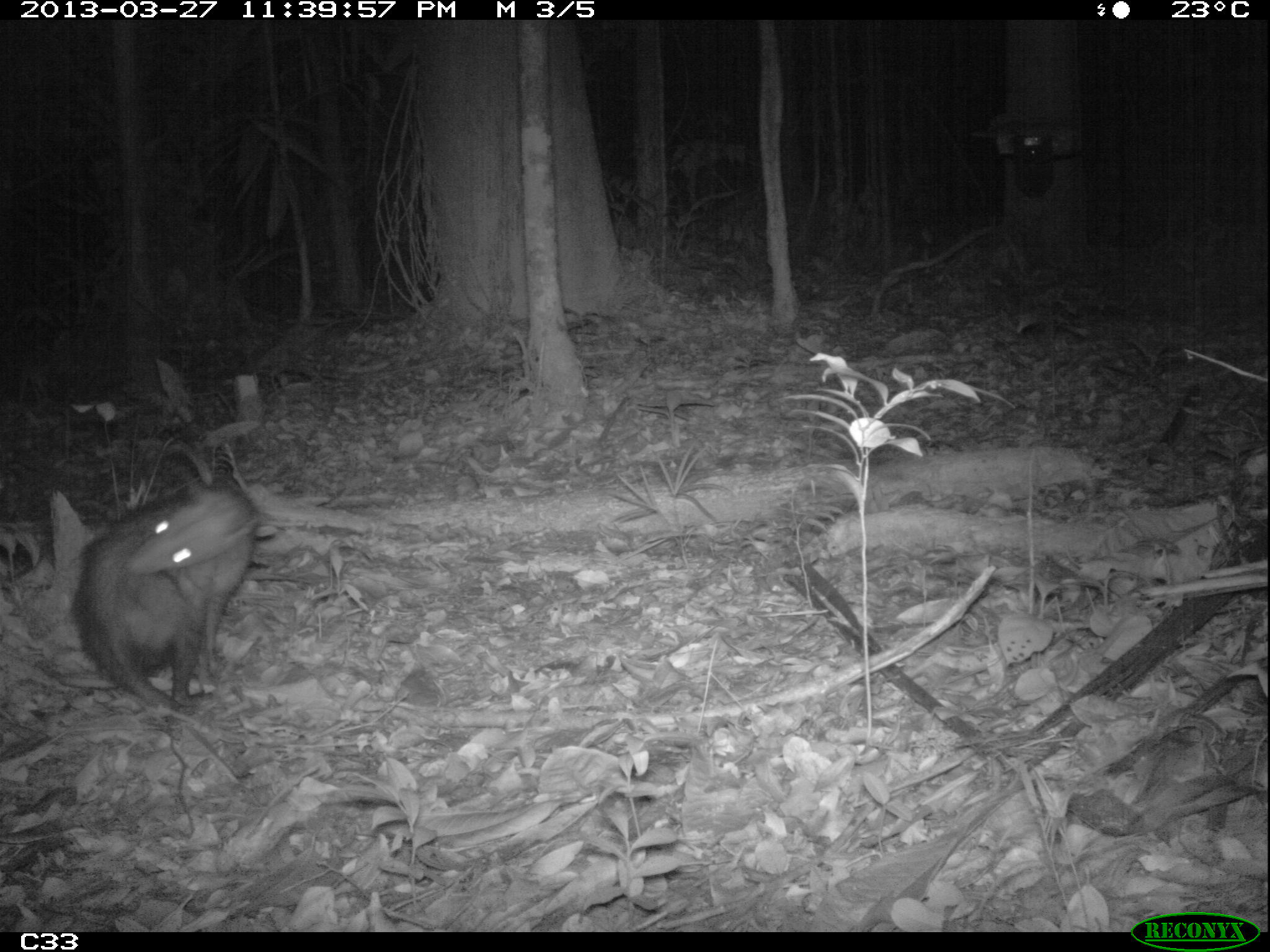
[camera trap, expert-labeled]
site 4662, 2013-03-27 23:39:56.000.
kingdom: Animalia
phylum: Chordata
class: Mammalia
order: Didelphimorphia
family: Didelphidae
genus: Didelphis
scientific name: Didelphis marsupialis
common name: southern opossum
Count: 1.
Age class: adult.